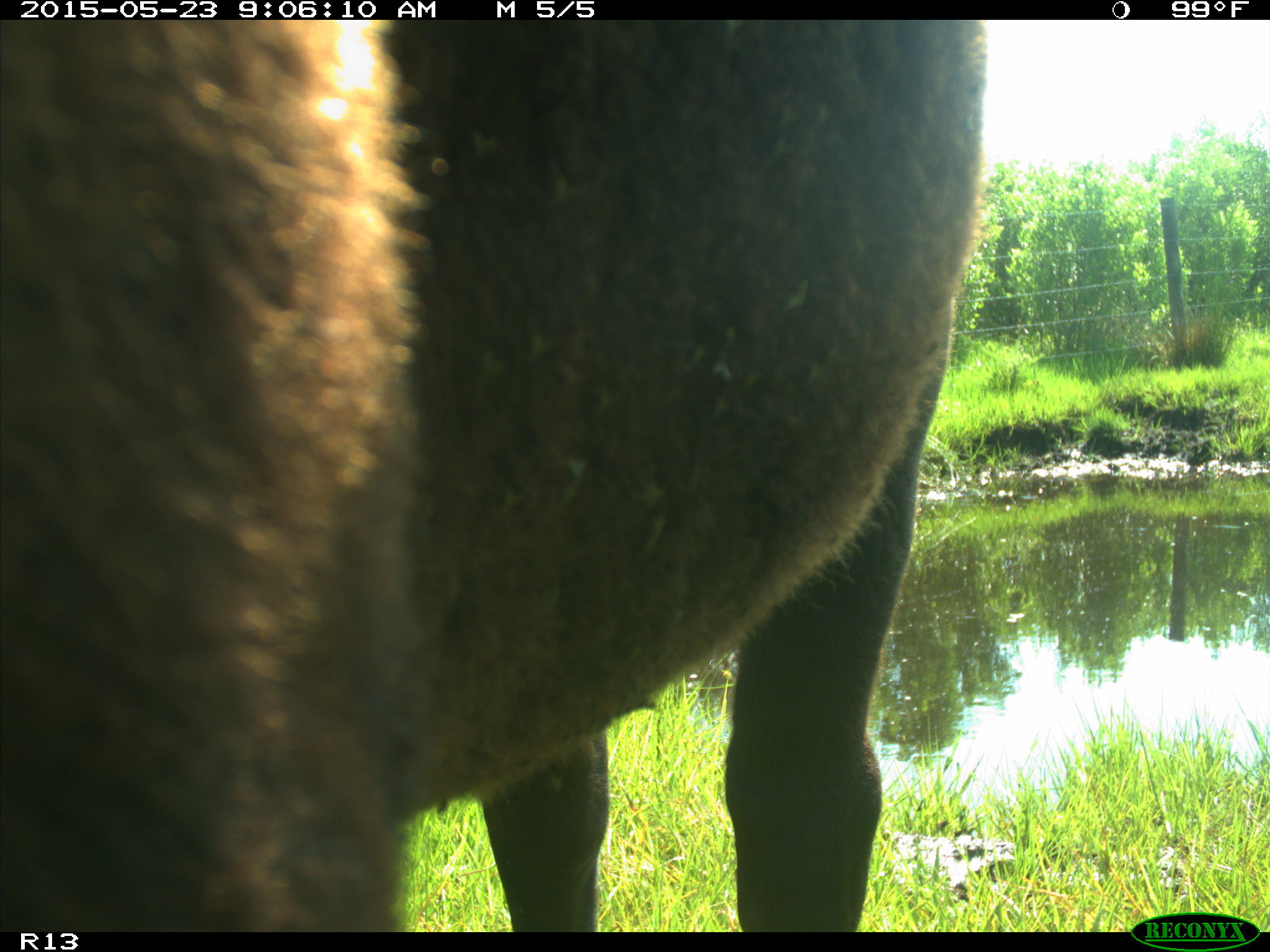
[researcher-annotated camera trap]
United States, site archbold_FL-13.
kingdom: Animalia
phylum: Chordata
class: Mammalia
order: Artiodactyla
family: Bovidae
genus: Bos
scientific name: Bos taurus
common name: domestic cow